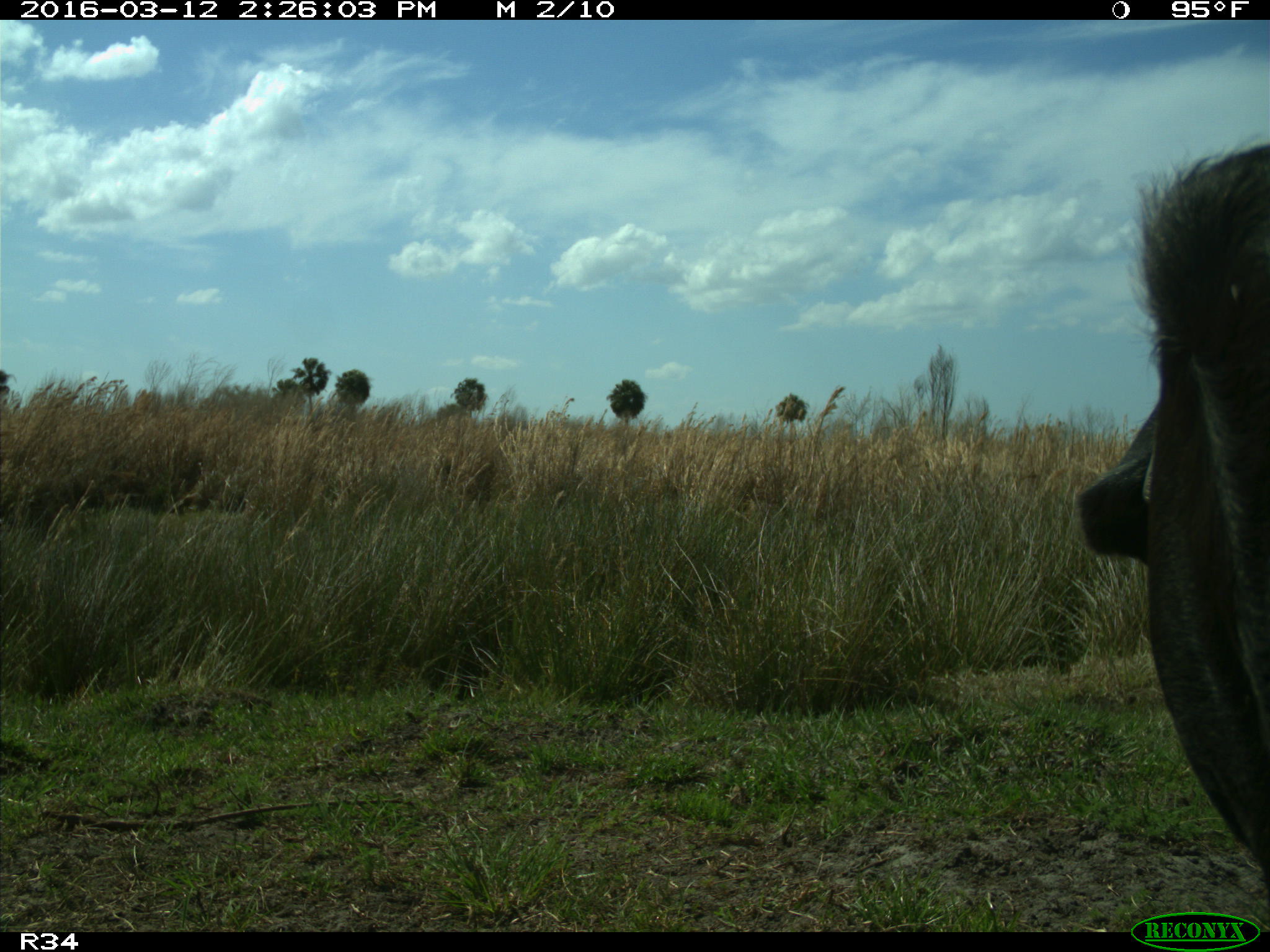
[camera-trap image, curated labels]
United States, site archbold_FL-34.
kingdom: Animalia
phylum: Chordata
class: Mammalia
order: Artiodactyla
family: Bovidae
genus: Bos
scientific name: Bos taurus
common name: domestic cow